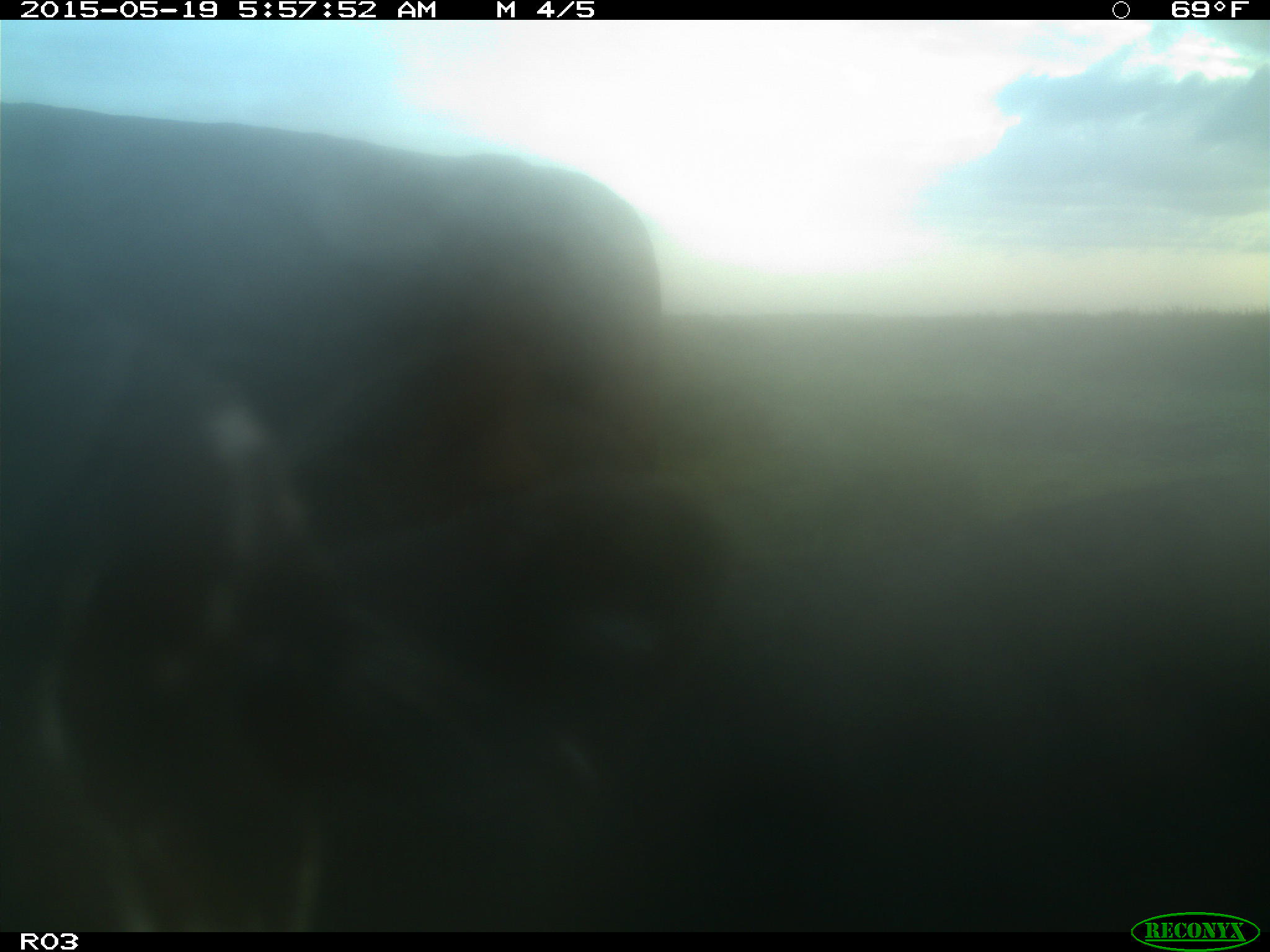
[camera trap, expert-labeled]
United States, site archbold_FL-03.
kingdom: Animalia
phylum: Chordata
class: Mammalia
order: Artiodactyla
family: Bovidae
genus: Bos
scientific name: Bos taurus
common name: domestic cow